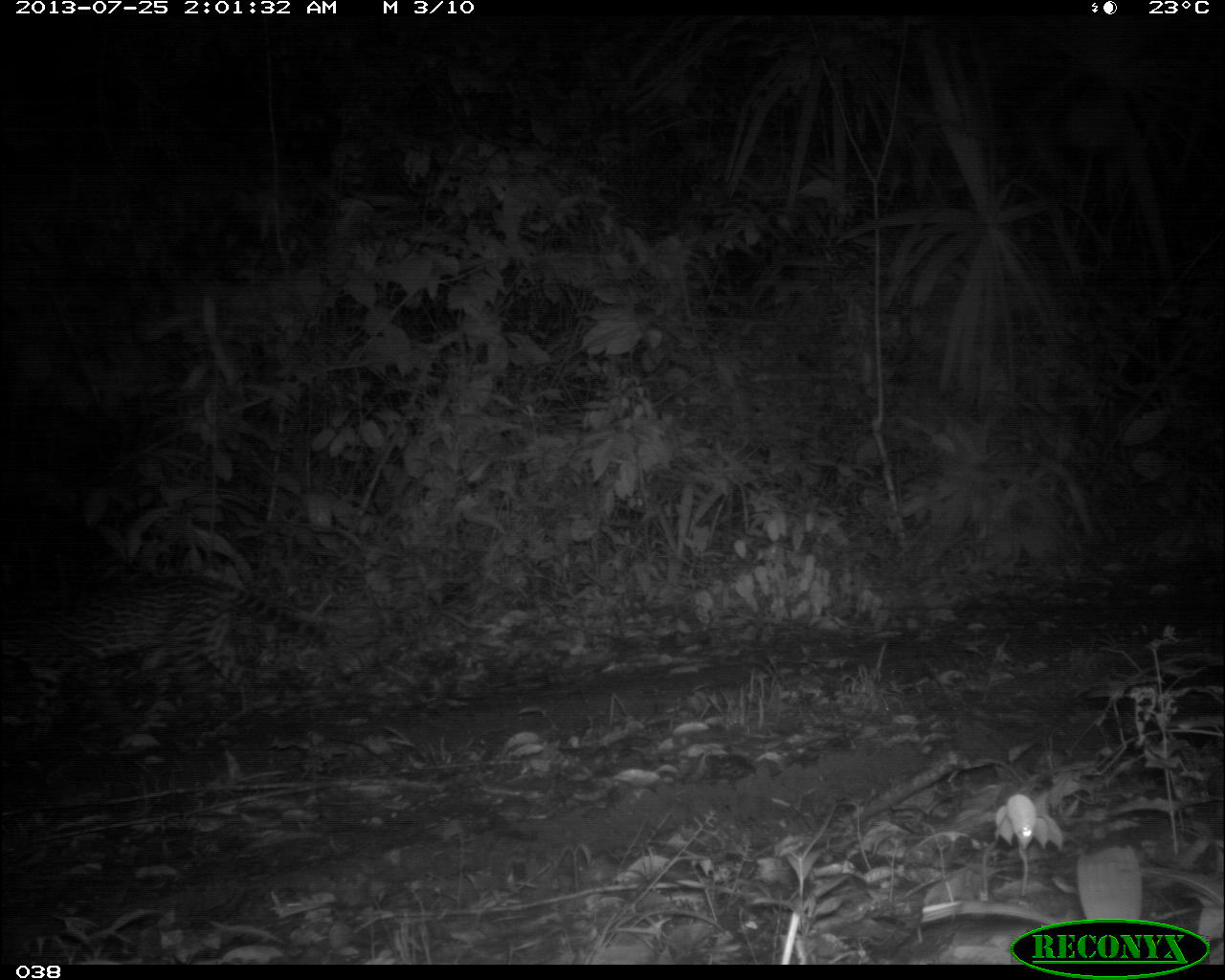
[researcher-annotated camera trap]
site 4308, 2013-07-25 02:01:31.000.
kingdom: Animalia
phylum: Chordata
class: Mammalia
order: Carnivora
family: Felidae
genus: Leopardus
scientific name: Leopardus pardalis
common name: ocelot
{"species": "Leopardus pardalis (ocelot)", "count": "1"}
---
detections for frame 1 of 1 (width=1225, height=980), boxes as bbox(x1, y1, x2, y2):
leopardus pardalis: bbox(1, 573, 338, 746)